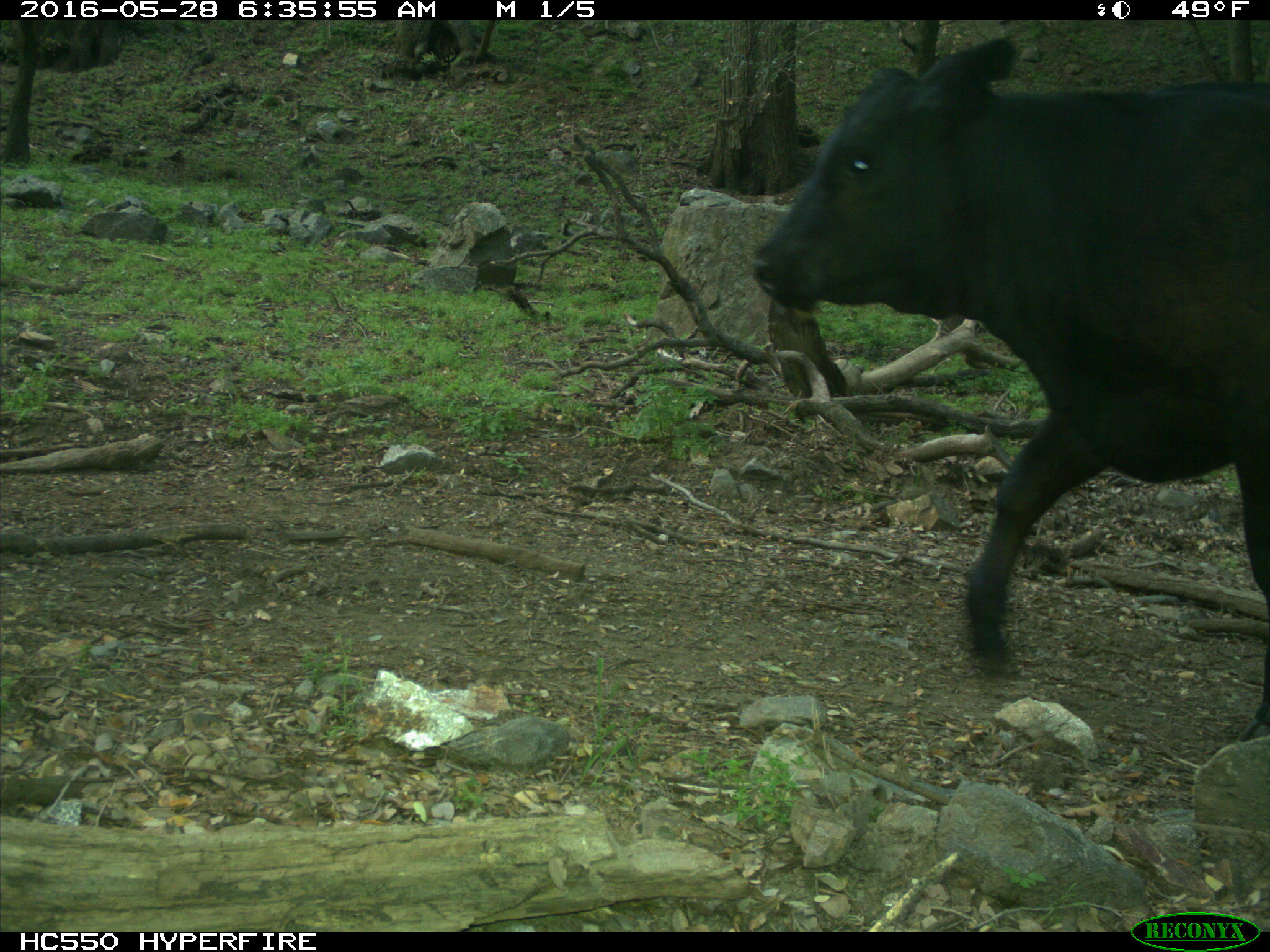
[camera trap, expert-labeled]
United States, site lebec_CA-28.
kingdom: Animalia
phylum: Chordata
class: Mammalia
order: Artiodactyla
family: Bovidae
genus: Bos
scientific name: Bos taurus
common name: domestic cow